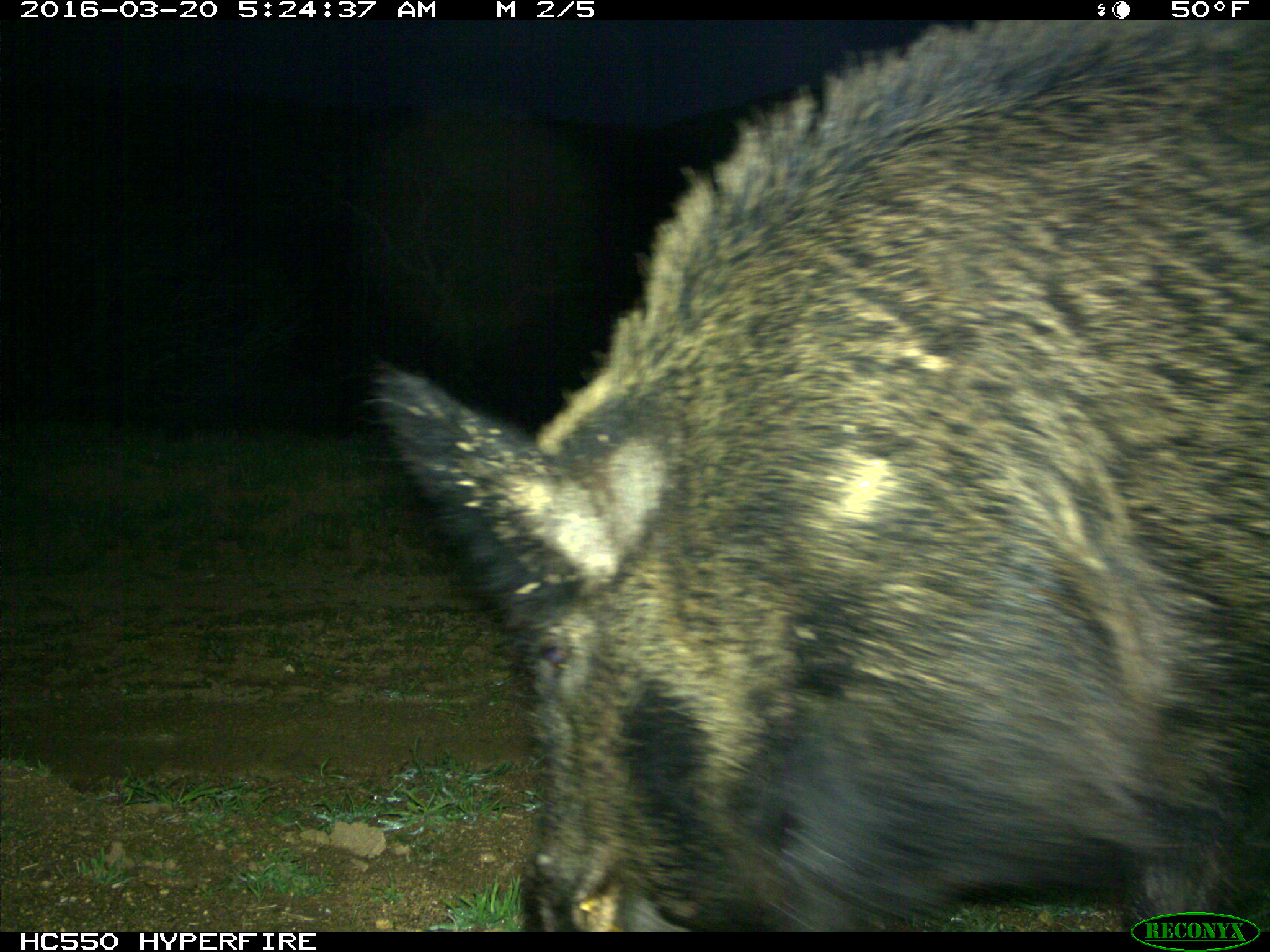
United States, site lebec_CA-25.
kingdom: Animalia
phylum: Chordata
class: Mammalia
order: Artiodactyla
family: Suidae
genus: Sus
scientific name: Sus scrofa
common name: wild boar